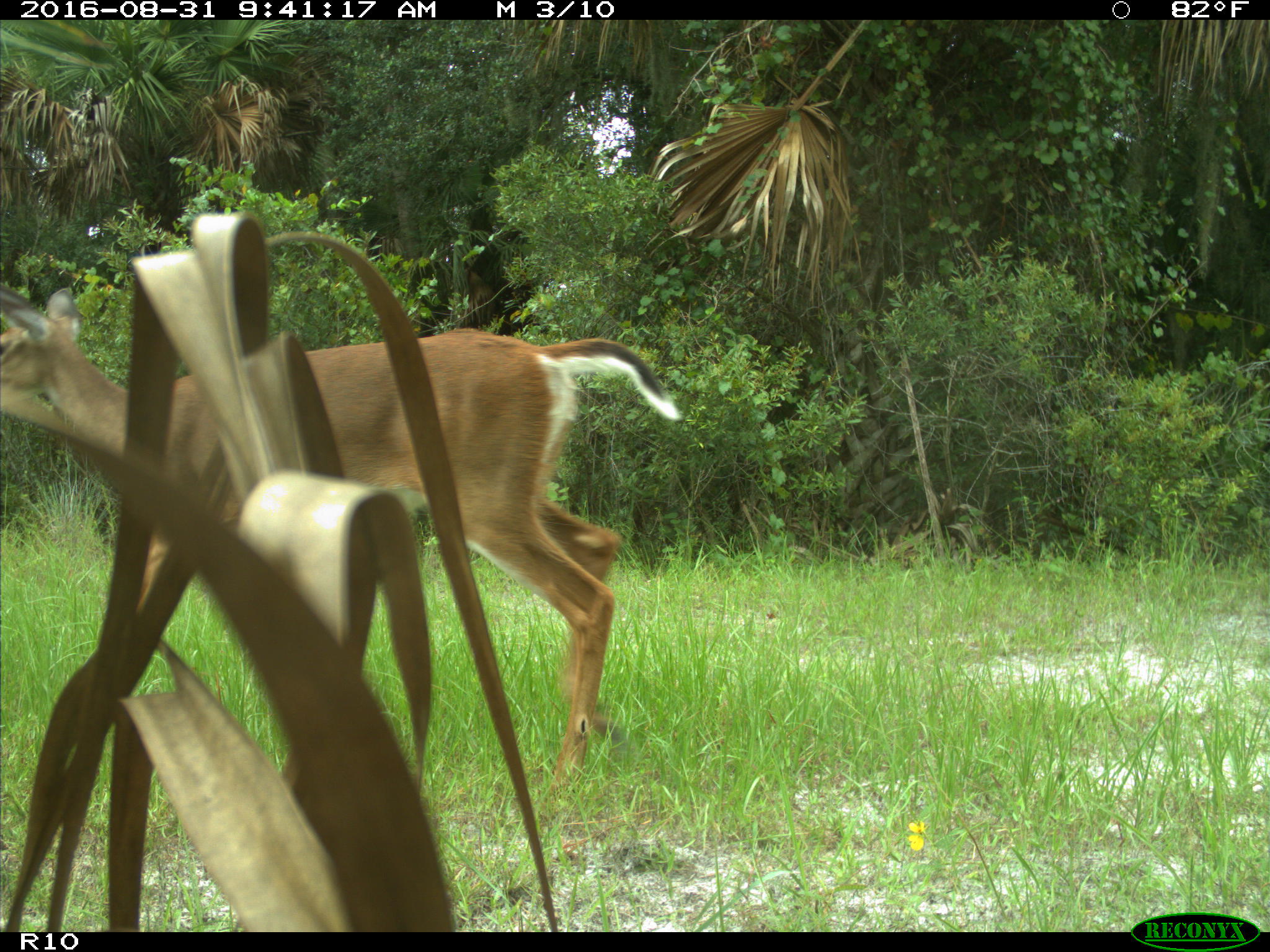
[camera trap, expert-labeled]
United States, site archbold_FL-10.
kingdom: Animalia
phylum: Chordata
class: Mammalia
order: Artiodactyla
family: Cervidae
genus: Odocoileus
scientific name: Odocoileus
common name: deer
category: unidentified deer